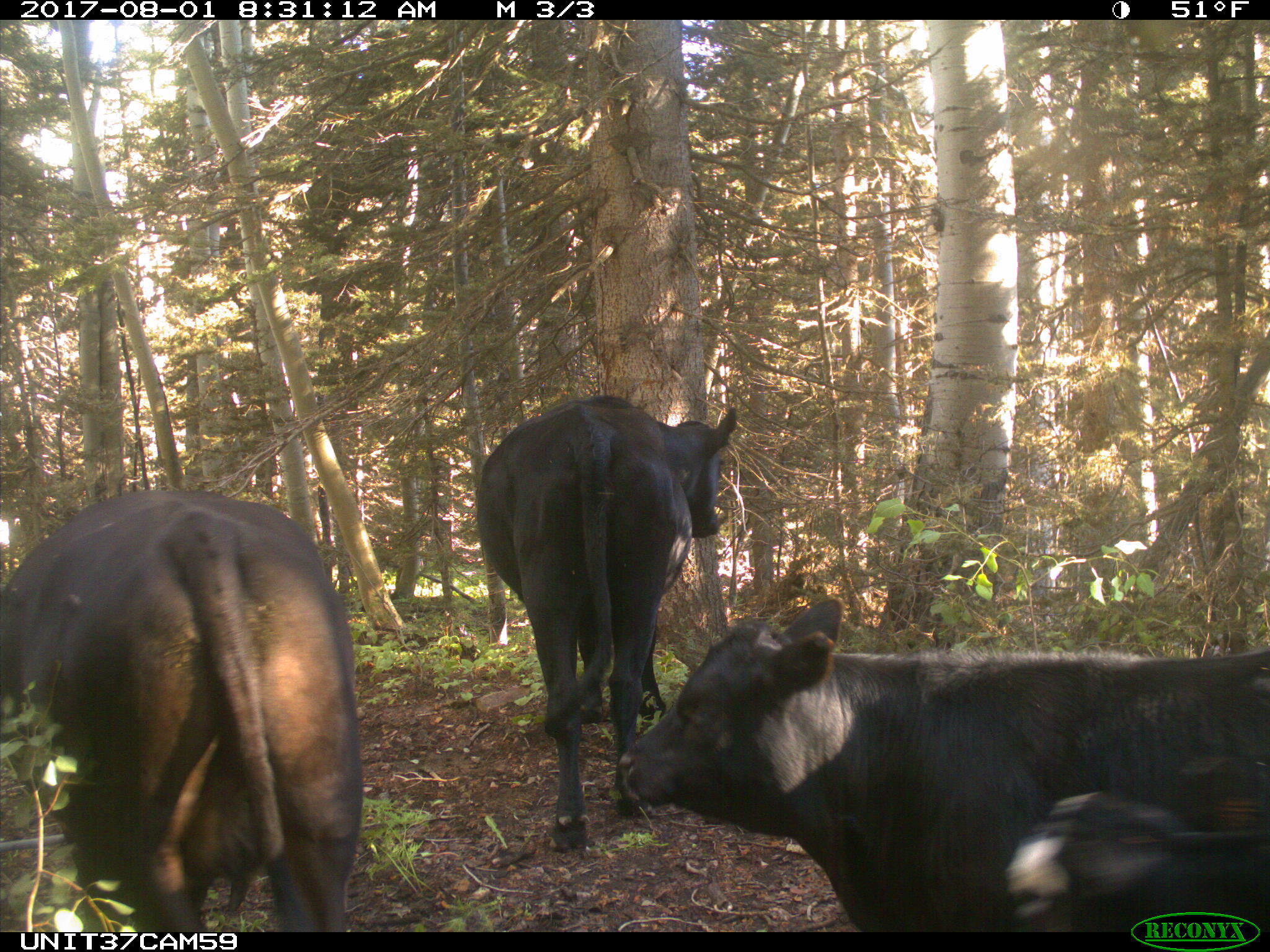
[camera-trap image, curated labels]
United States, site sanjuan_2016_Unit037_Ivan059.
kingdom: Animalia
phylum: Chordata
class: Mammalia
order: Artiodactyla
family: Bovidae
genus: Bos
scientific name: Bos taurus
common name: domestic cow